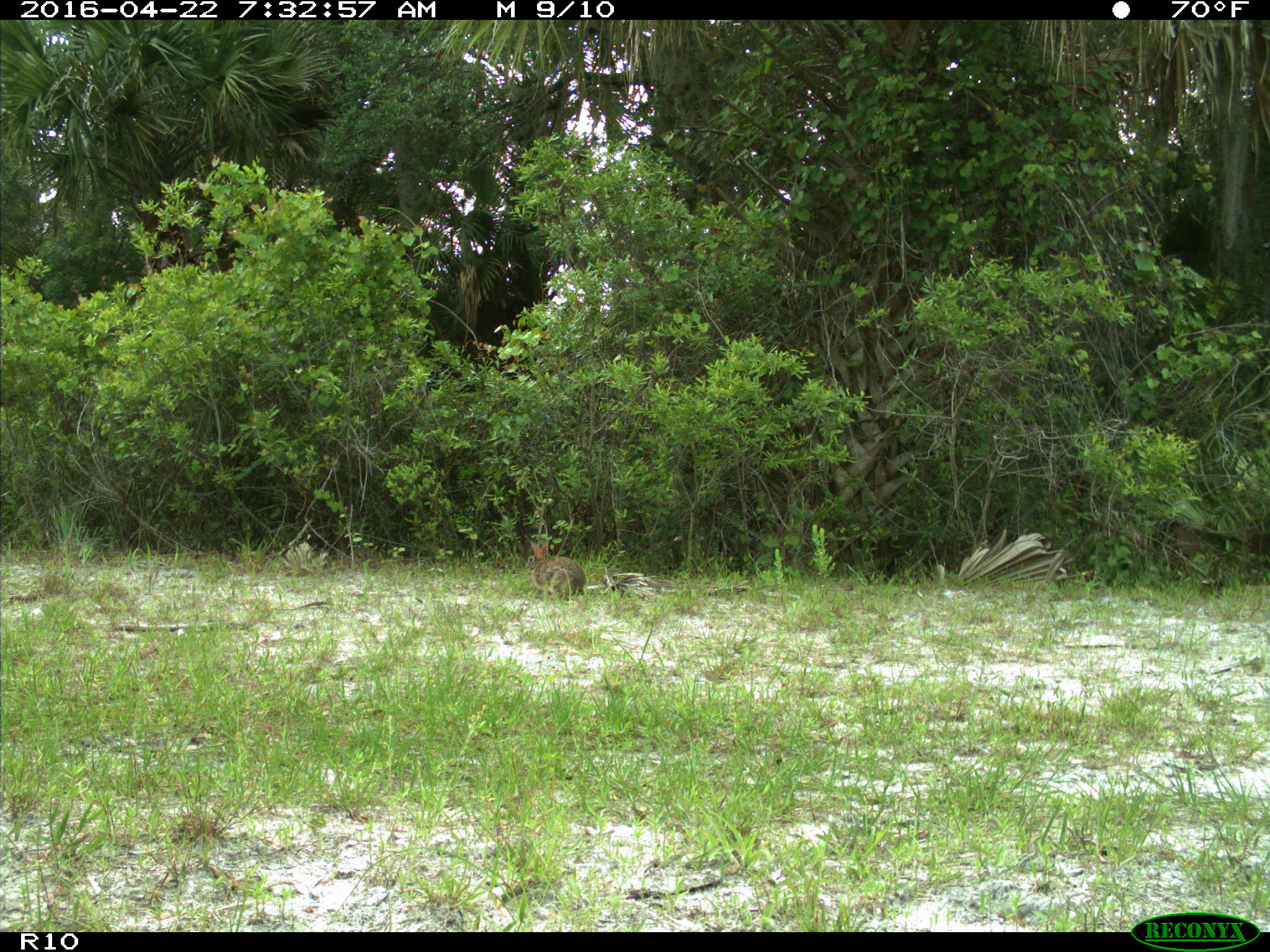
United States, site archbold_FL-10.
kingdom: Animalia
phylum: Chordata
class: Mammalia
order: Lagomorpha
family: Leporidae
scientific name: Leporidae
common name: rabbits and hares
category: unidentified rabbit